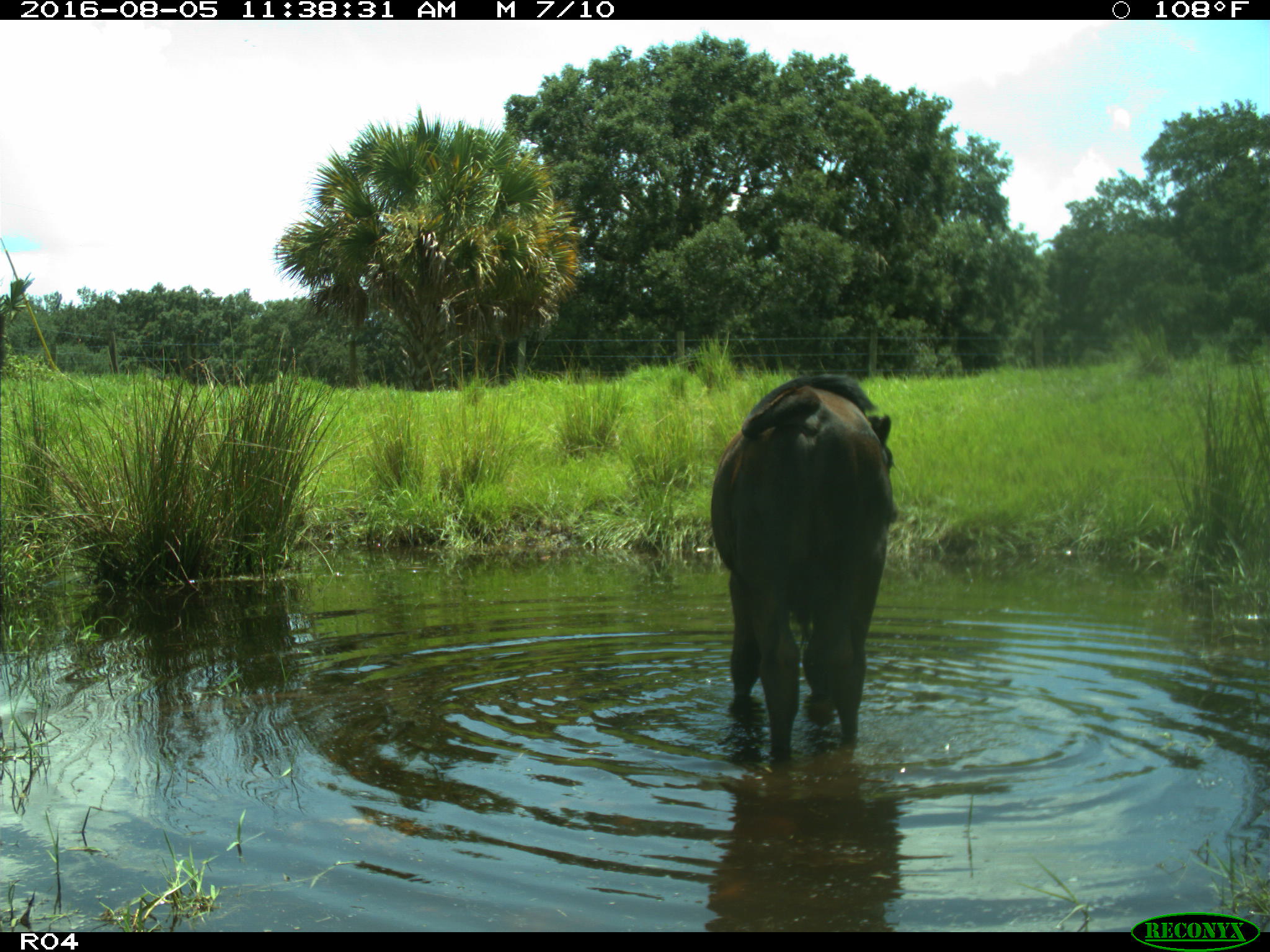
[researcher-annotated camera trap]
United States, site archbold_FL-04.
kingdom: Animalia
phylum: Chordata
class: Mammalia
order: Artiodactyla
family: Bovidae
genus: Bos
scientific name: Bos taurus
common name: domestic cow